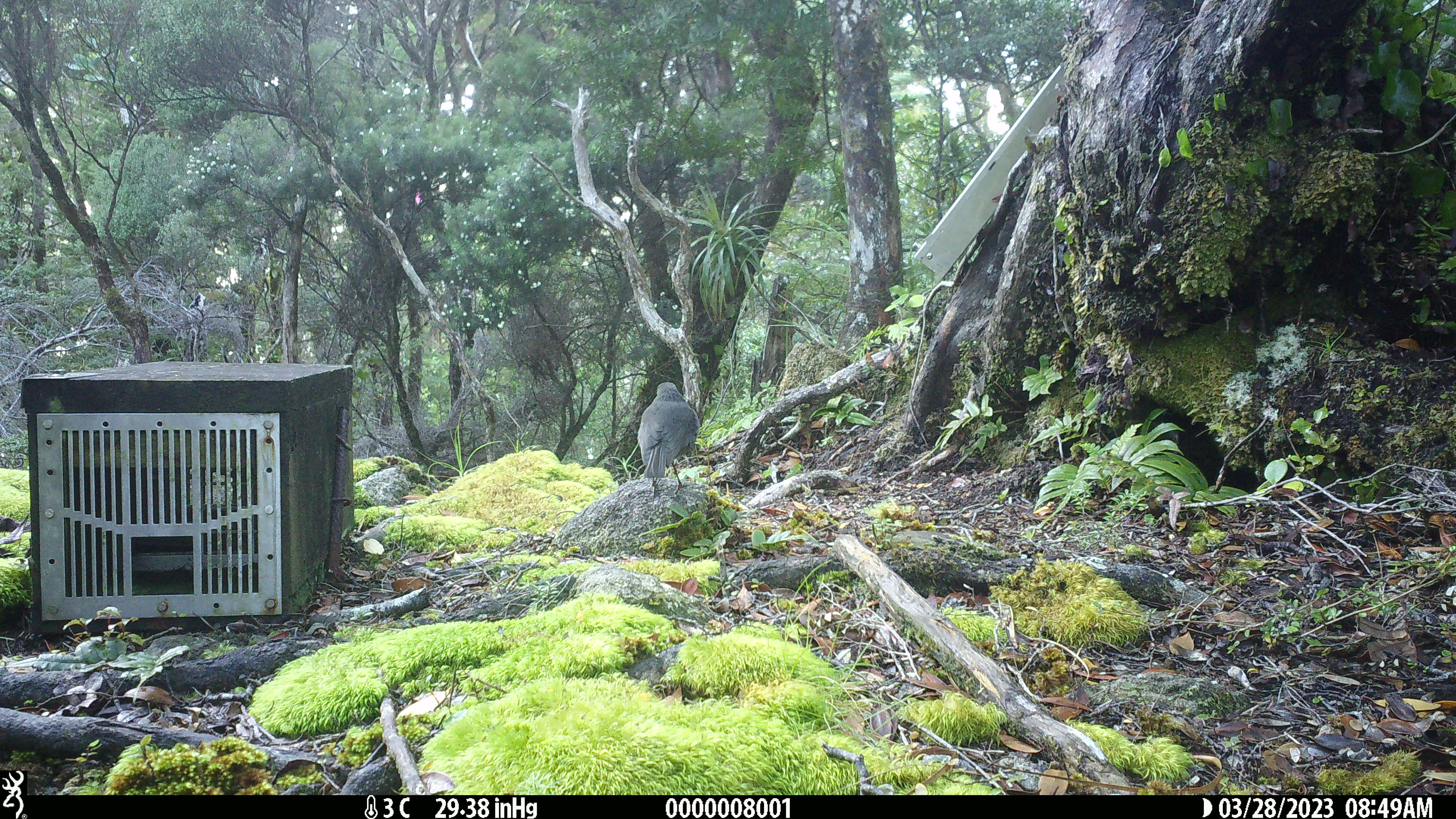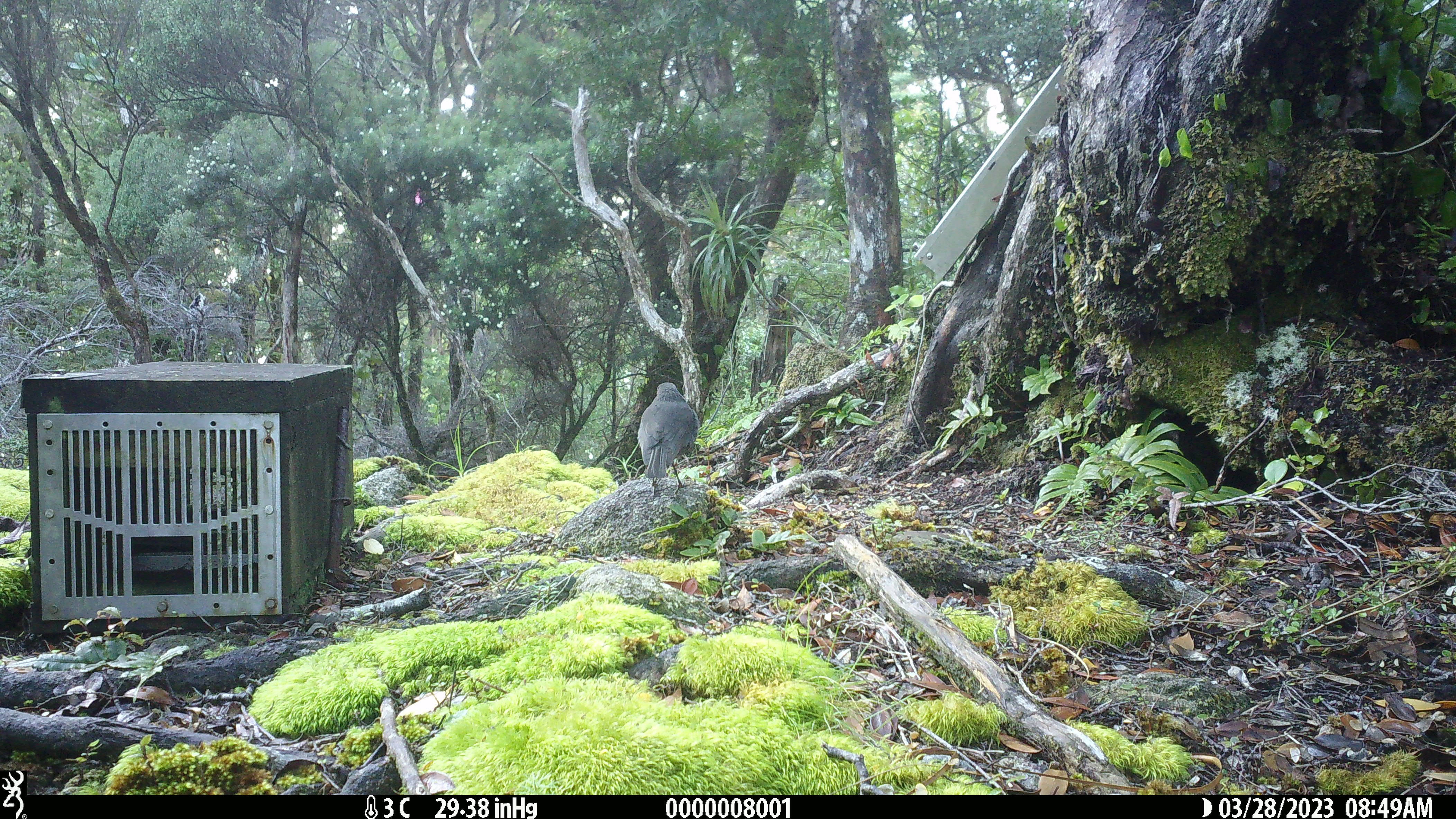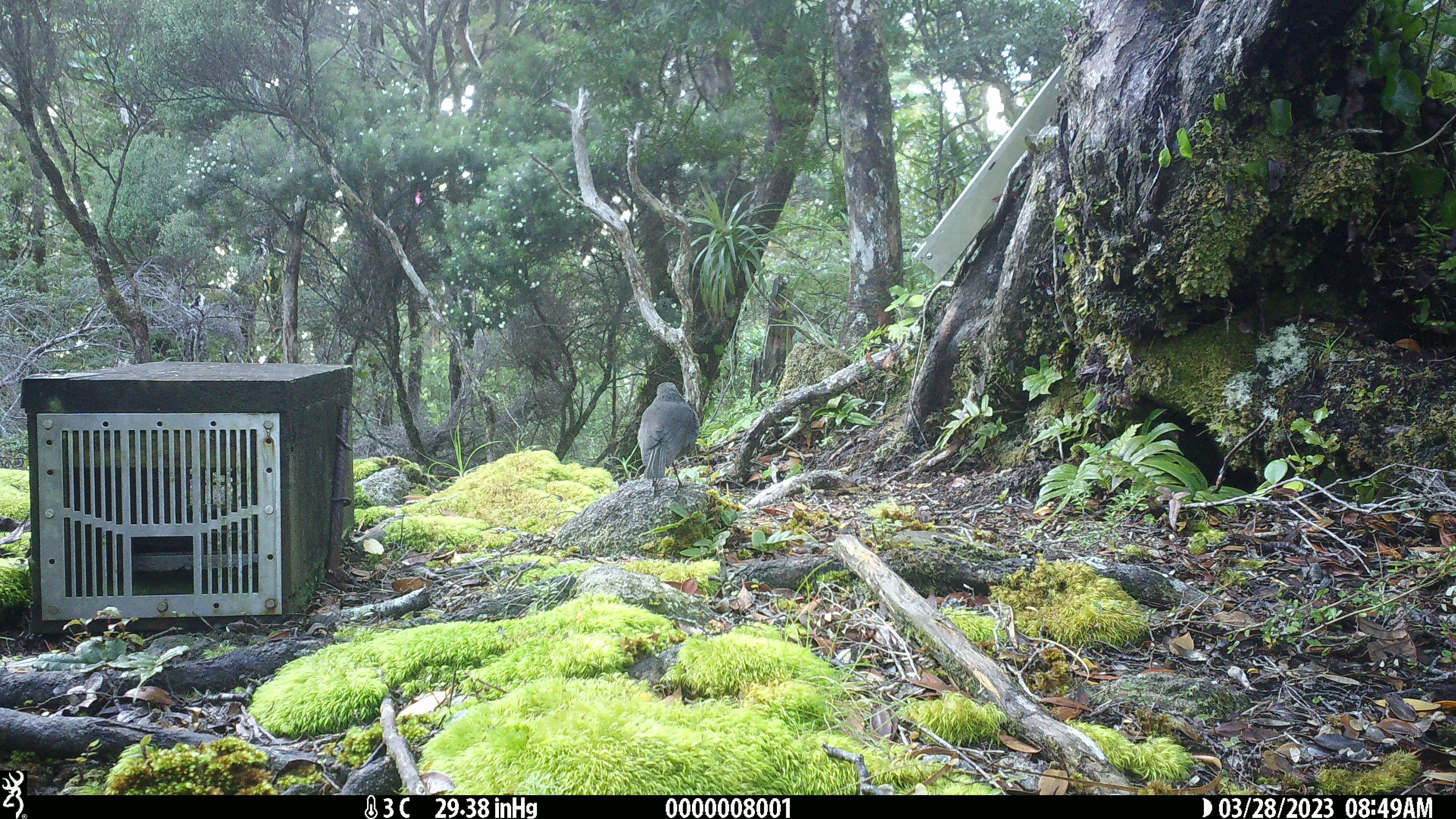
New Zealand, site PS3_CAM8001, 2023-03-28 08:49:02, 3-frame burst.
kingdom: Animalia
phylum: Chordata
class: Aves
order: Passeriformes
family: Petroicidae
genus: Petroica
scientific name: Petroica australis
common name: new zealand robin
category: robin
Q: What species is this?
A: Robin (new zealand robin) (Petroica australis).